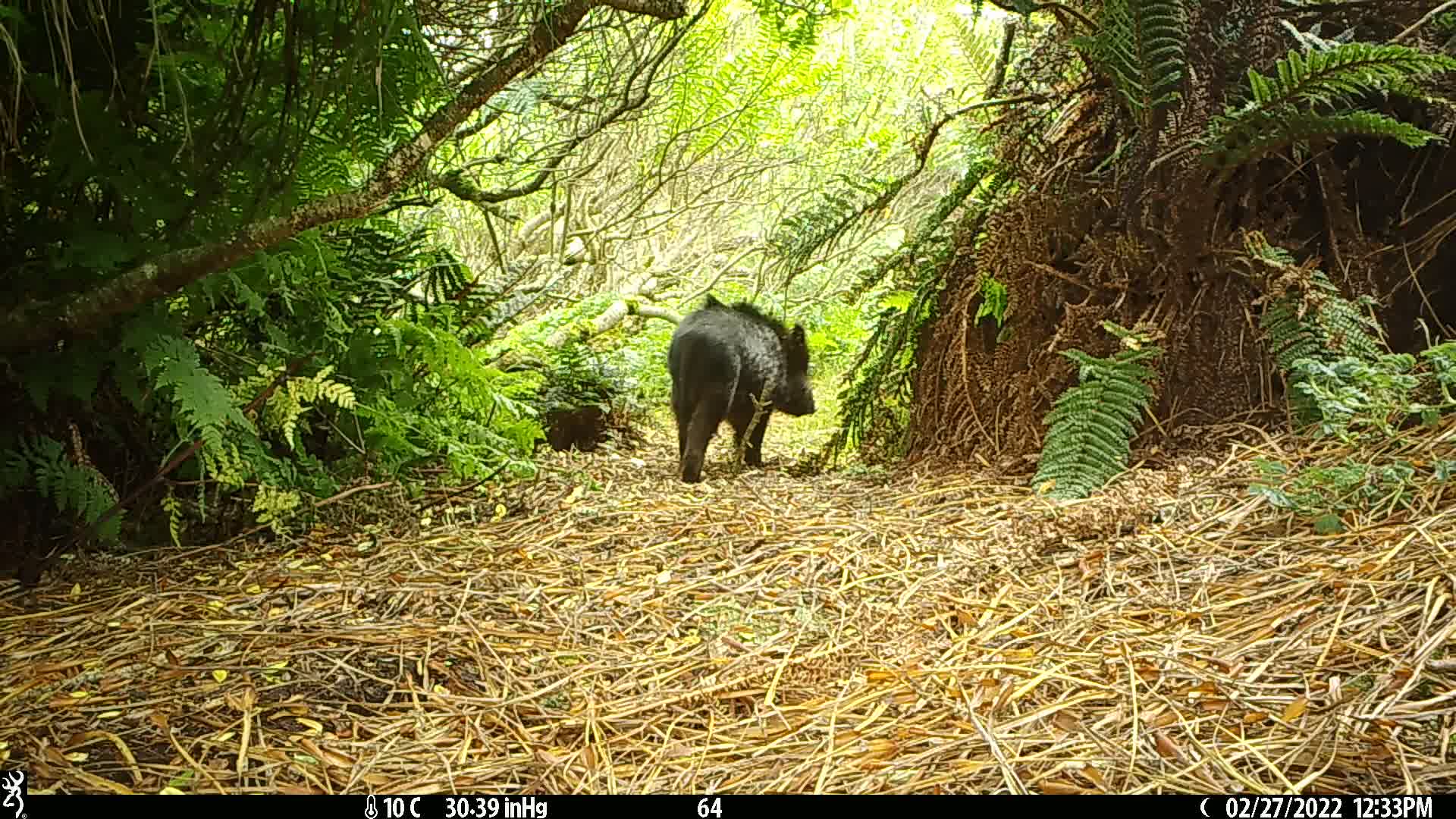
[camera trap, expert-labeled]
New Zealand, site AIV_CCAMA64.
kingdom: Animalia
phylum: Chordata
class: Mammalia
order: Artiodactyla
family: Suidae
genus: Sus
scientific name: Sus scrofa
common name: pig